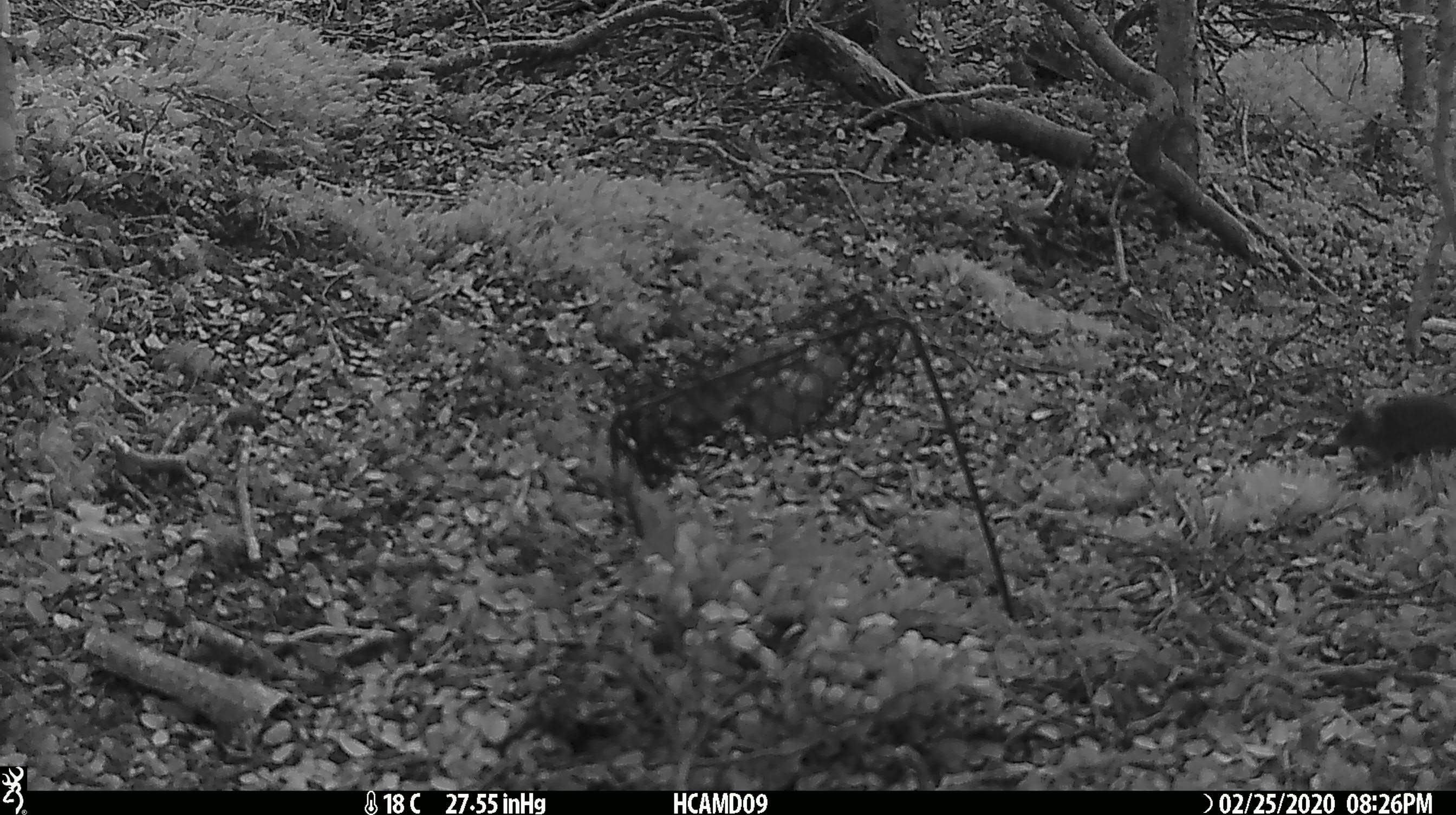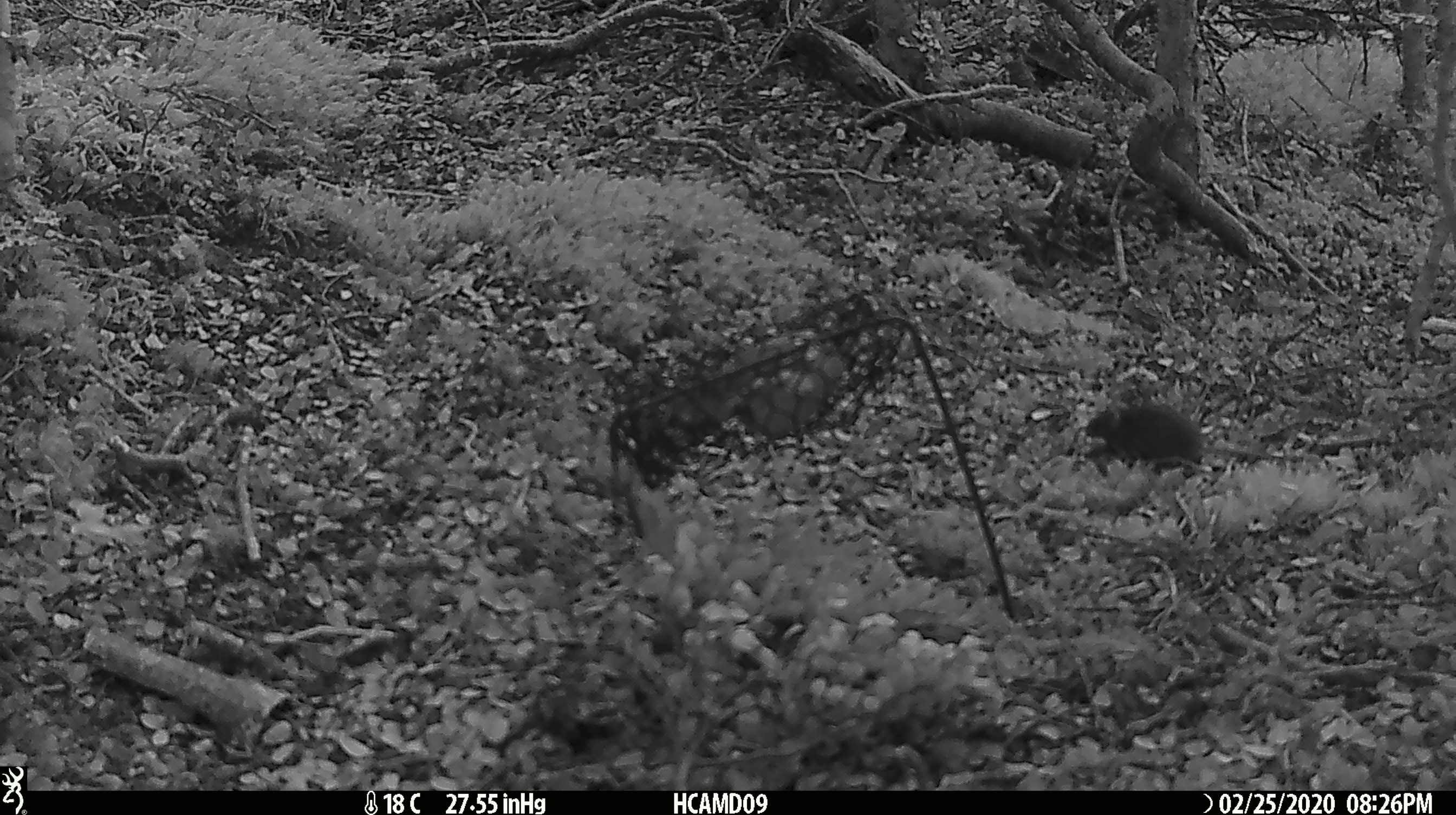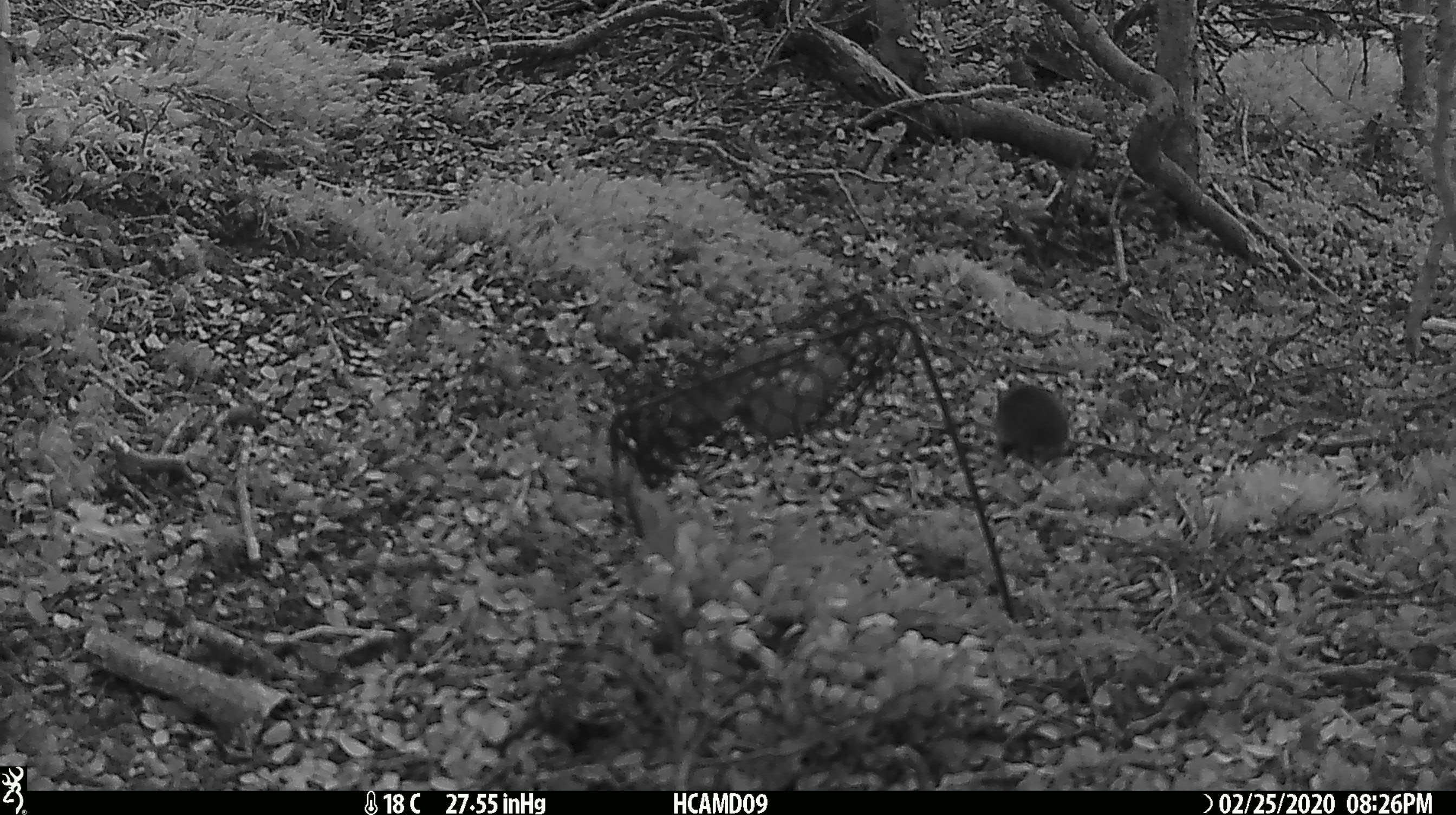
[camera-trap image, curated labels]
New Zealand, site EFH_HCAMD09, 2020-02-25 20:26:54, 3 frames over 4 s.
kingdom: Animalia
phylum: Chordata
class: Mammalia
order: Rodentia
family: Muridae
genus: Mus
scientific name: Mus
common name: mouse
Mouse (Mus).